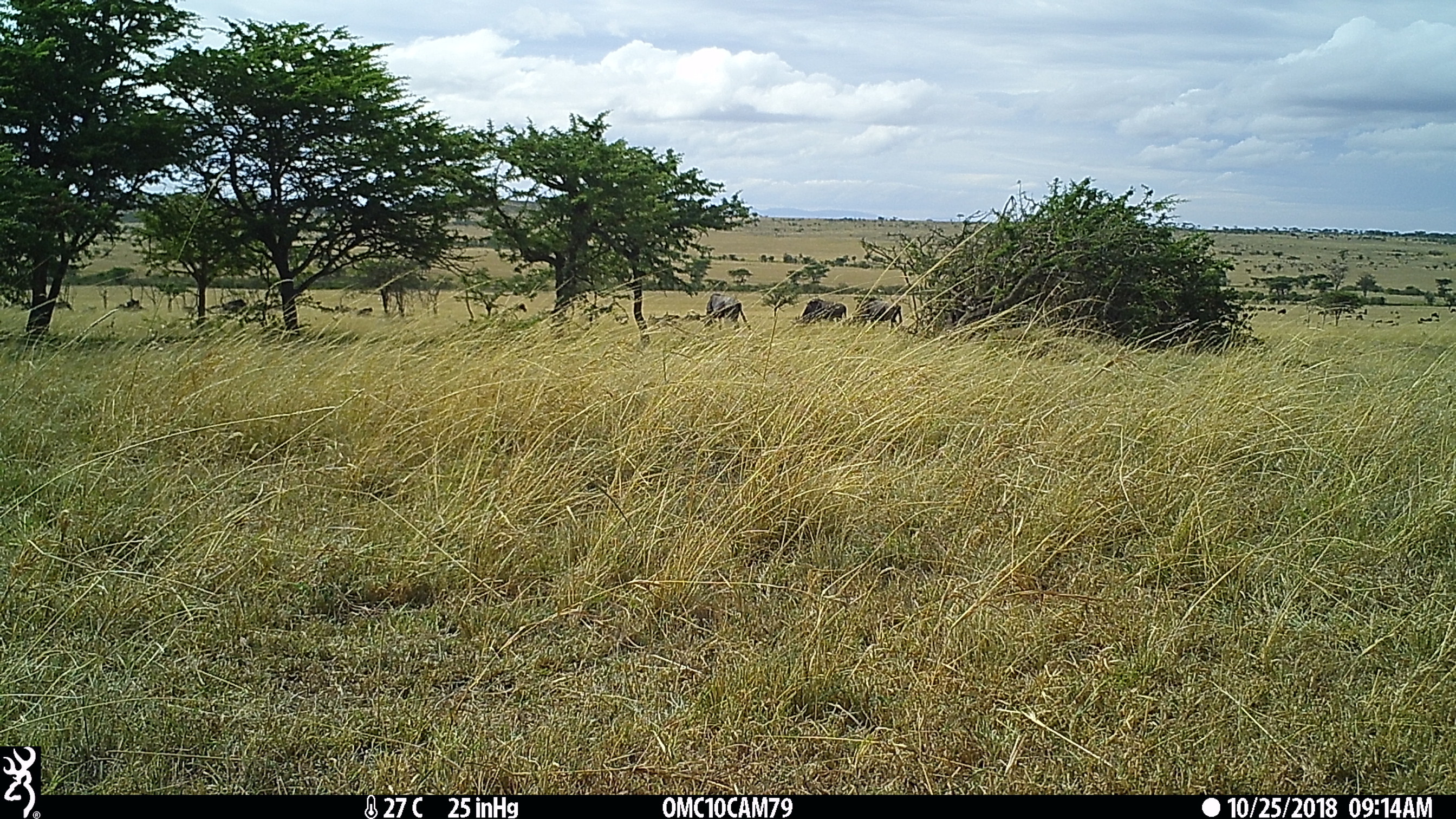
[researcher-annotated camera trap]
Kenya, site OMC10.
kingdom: Animalia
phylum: Chordata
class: Mammalia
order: Artiodactyla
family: Bovidae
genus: Connochaetes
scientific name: Connochaetes taurinus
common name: blue wildebeest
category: wildebeest